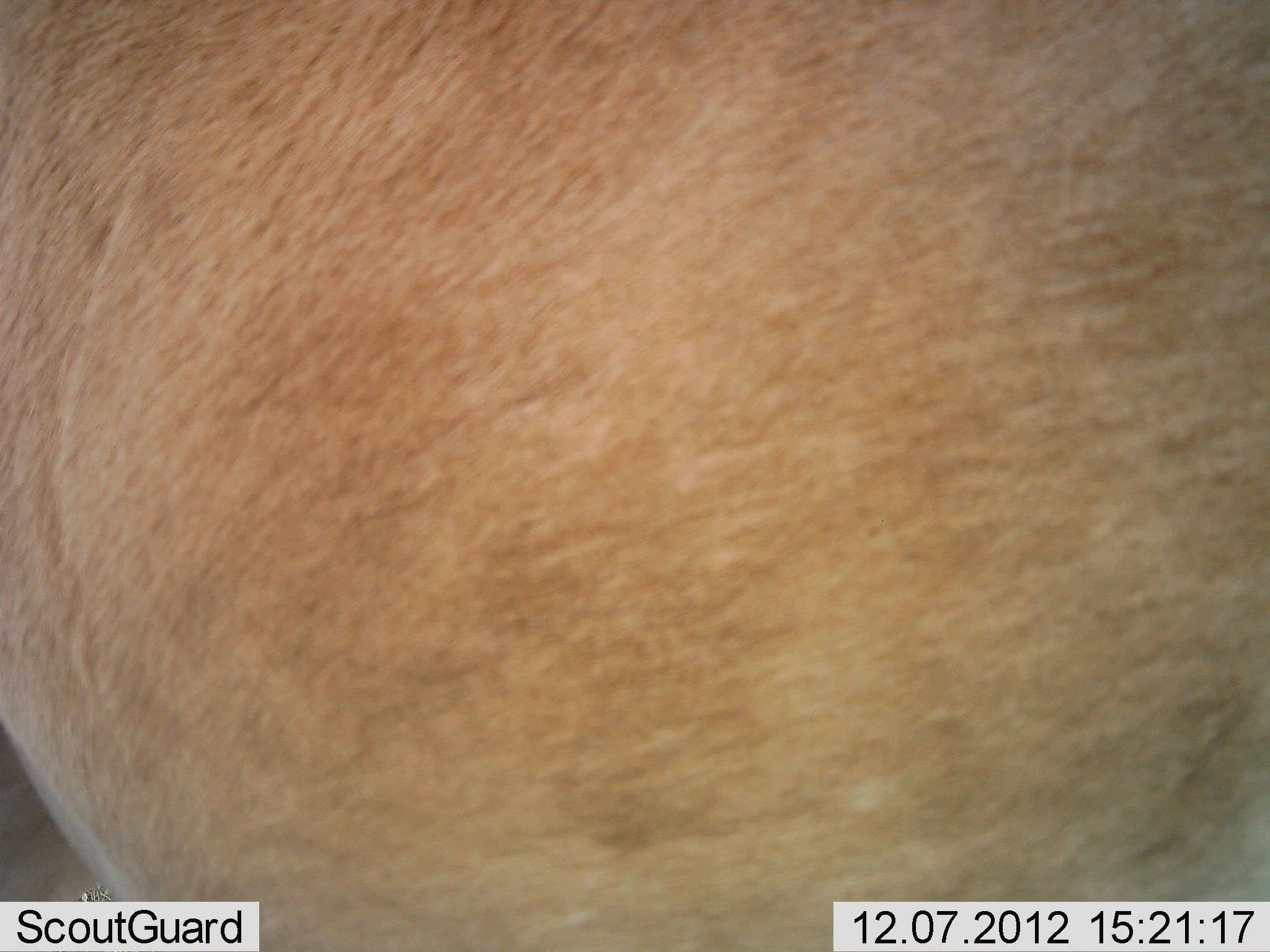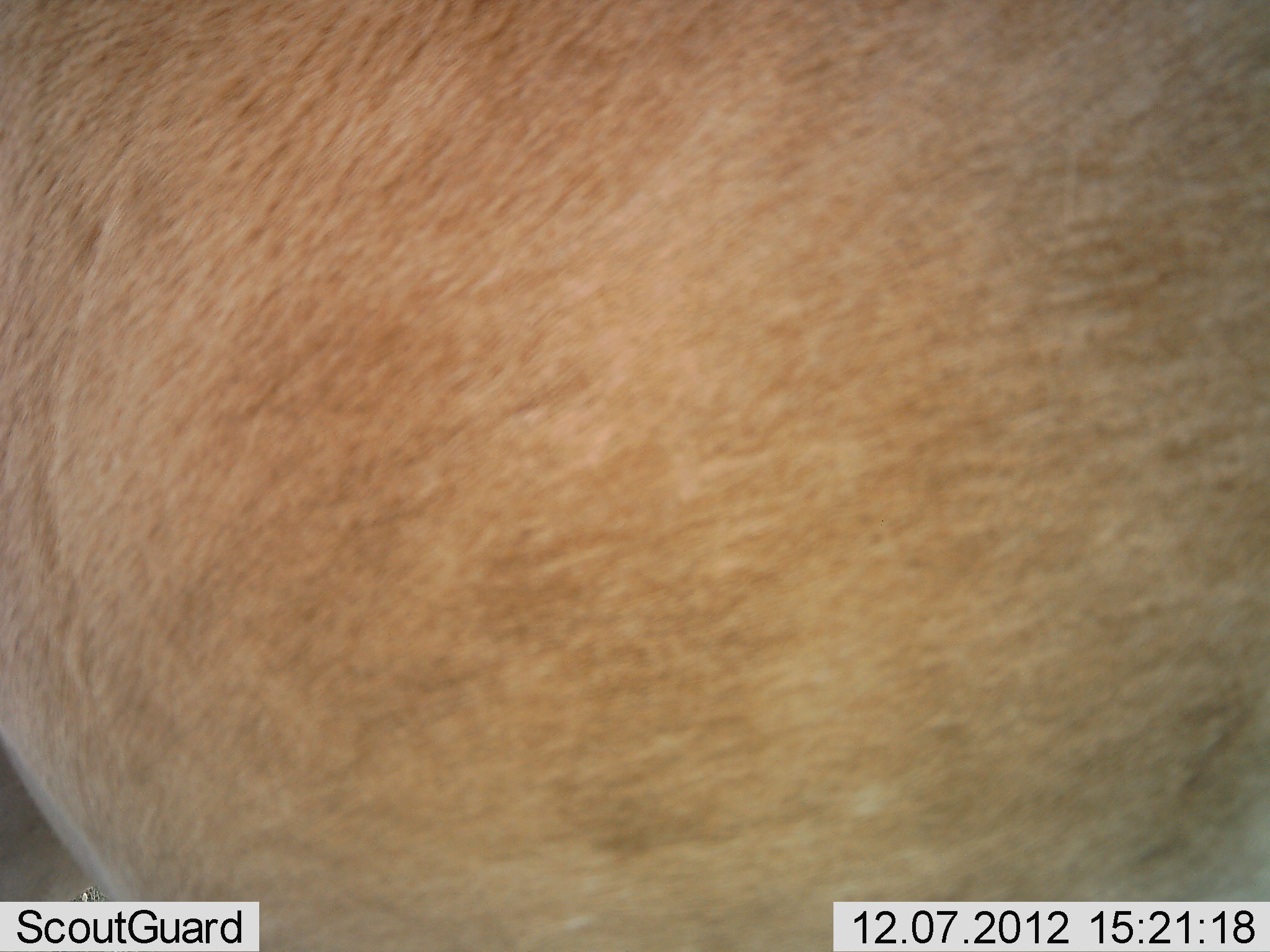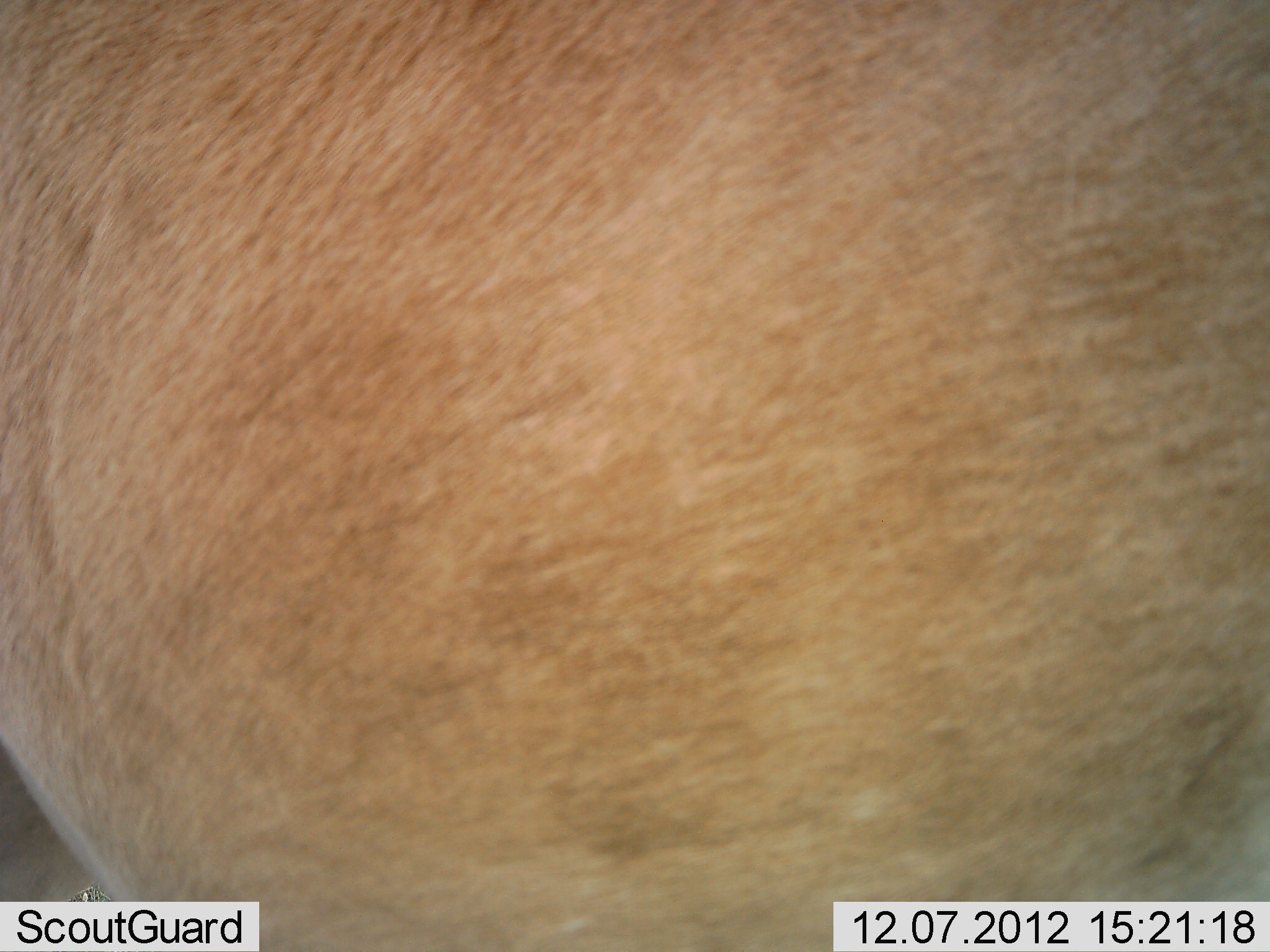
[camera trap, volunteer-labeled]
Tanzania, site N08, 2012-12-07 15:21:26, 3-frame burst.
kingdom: Animalia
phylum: Chordata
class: Mammalia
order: Artiodactyla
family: Bovidae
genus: Alcelaphus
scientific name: Alcelaphus buselaphus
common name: hartebeest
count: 1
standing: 100%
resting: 0%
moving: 0%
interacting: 0%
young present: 0%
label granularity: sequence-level